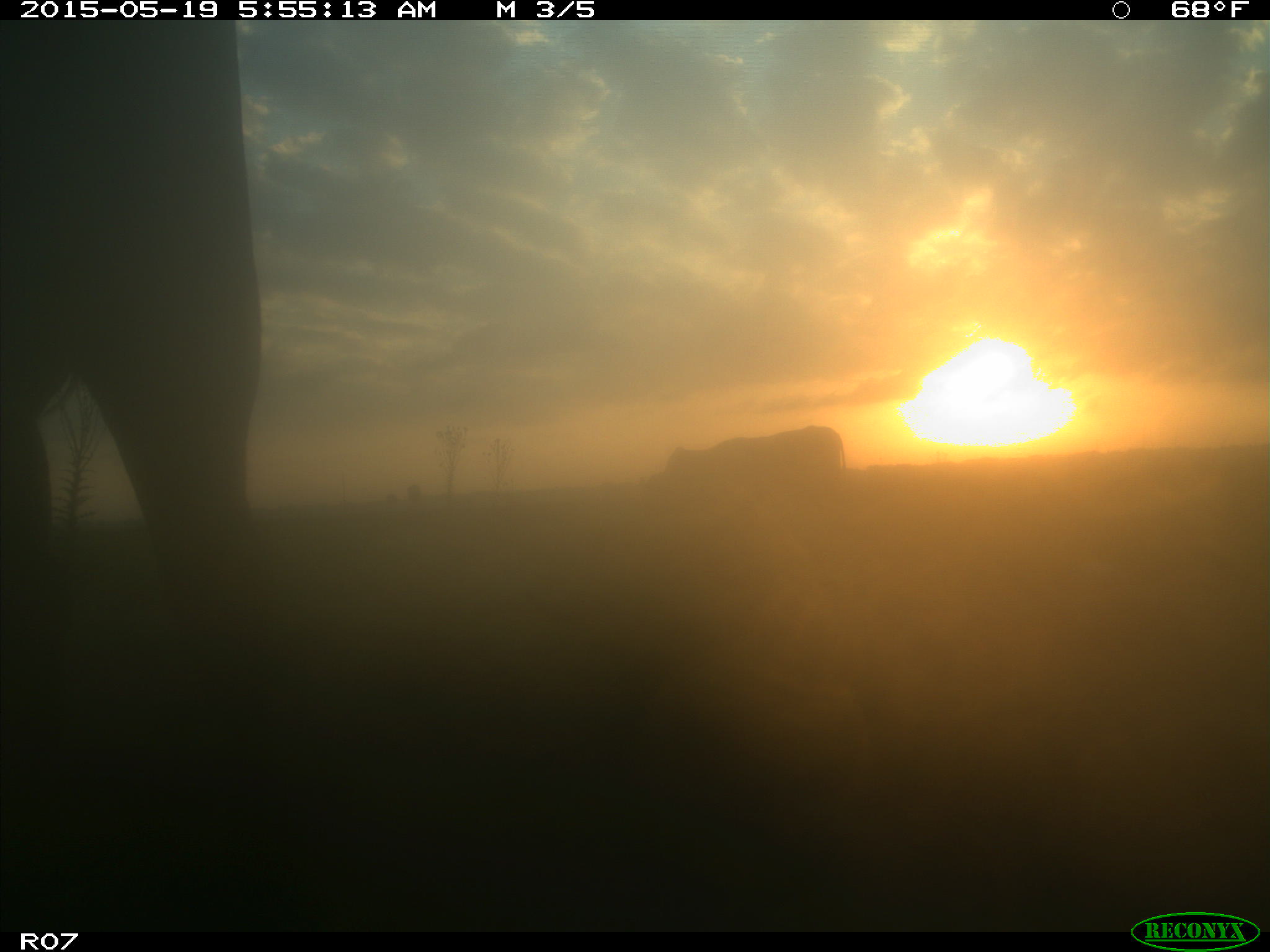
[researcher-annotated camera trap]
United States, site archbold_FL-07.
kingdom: Animalia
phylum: Chordata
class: Mammalia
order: Artiodactyla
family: Bovidae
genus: Bos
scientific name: Bos taurus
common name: domestic cow